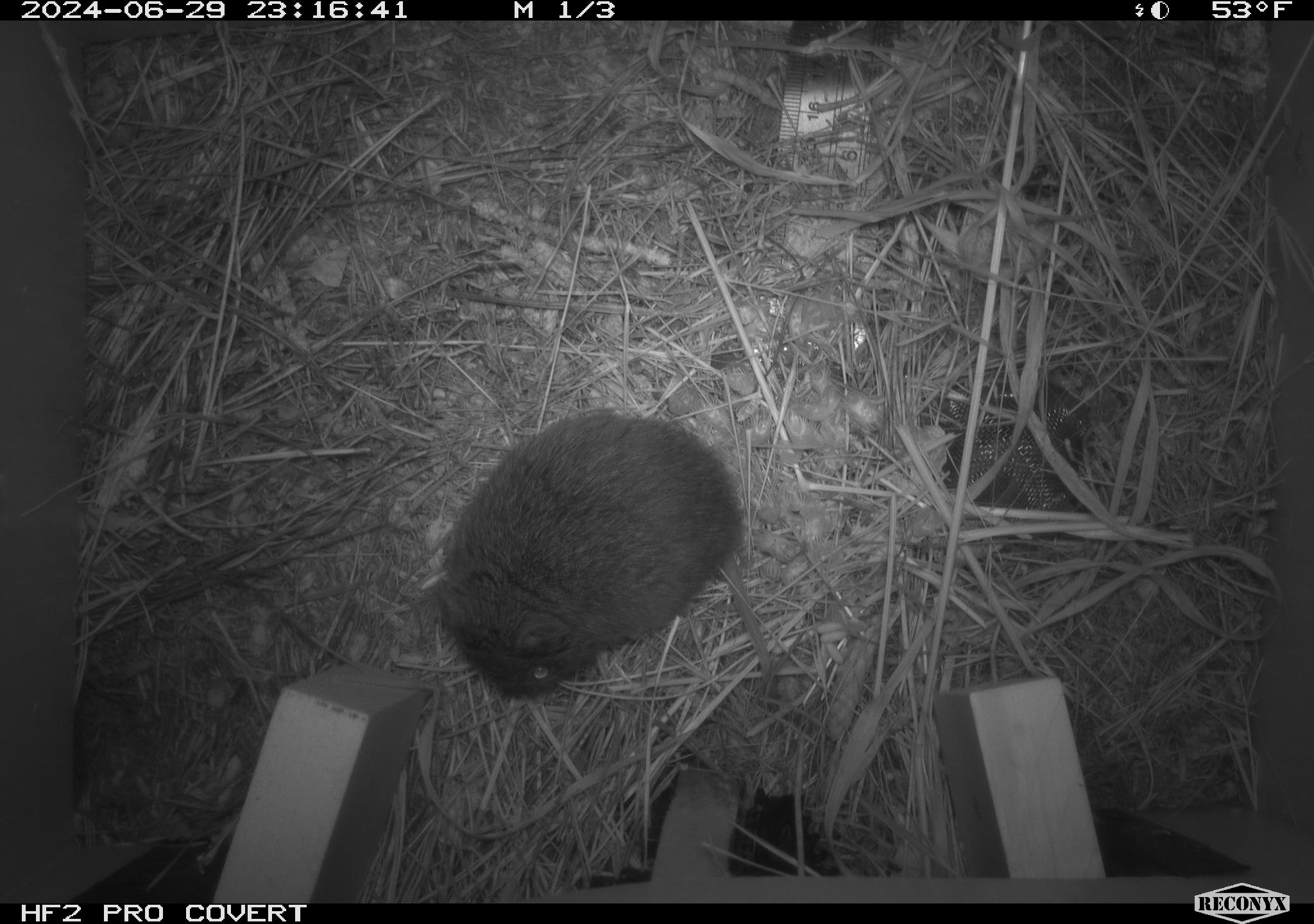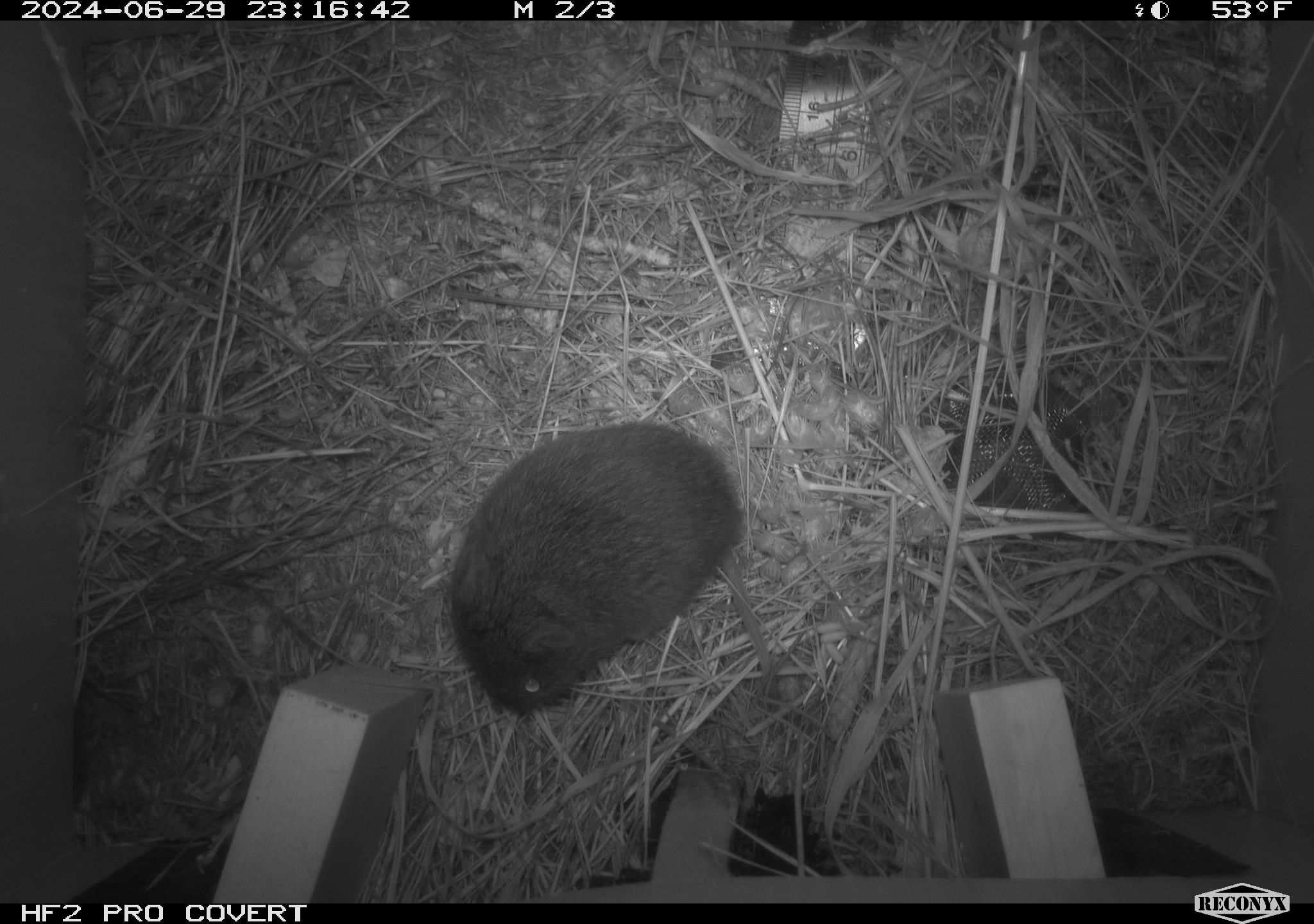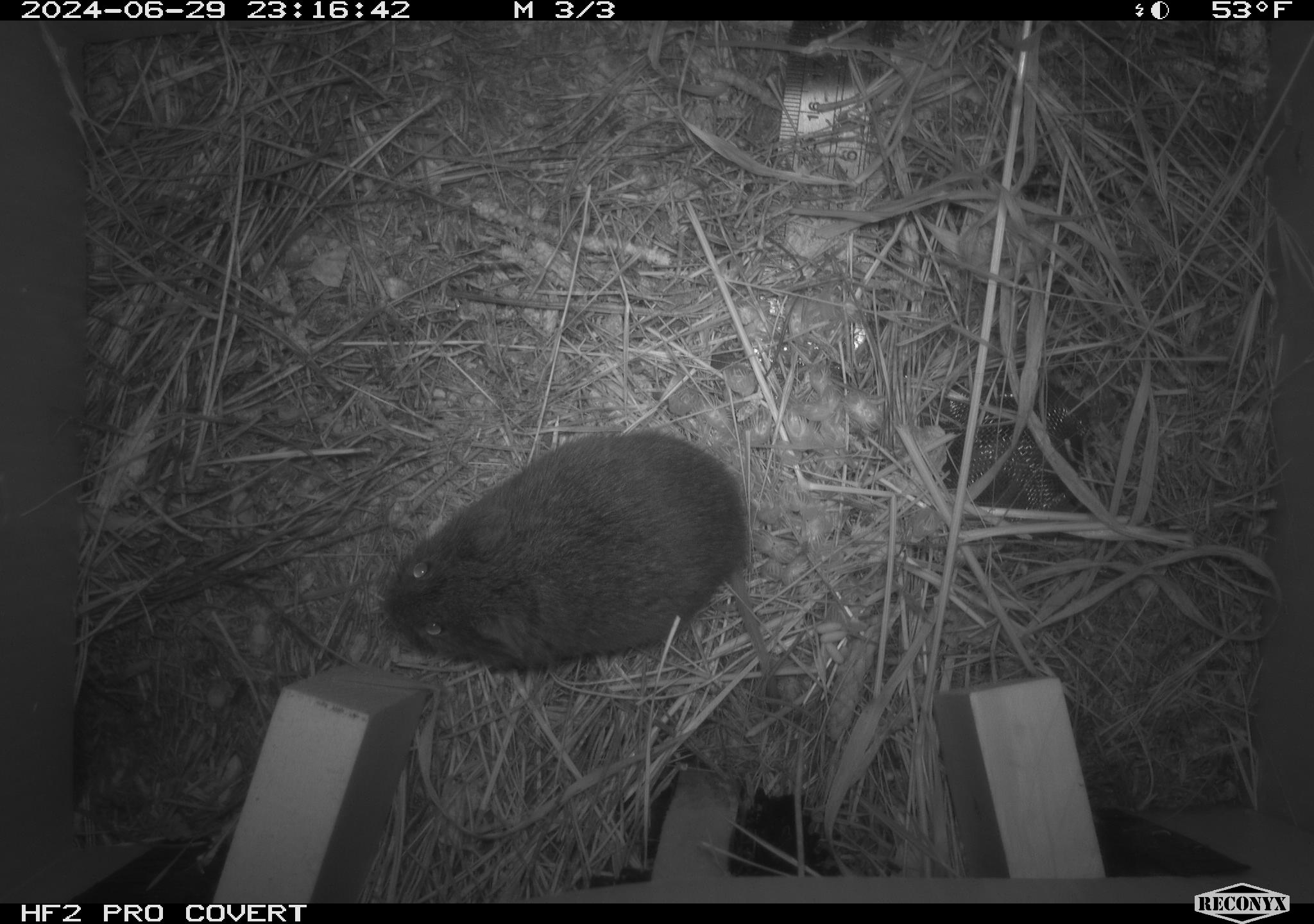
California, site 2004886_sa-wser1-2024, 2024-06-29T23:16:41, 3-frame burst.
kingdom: Animalia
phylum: Chordata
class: Mammalia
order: Rodentia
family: Cricetidae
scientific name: Arvicolinae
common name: voles, lemmings, and muskrats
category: arvicolinae subfamily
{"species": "arvicolinae subfamily (voles, lemmings, and muskrats) (Arvicolinae)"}